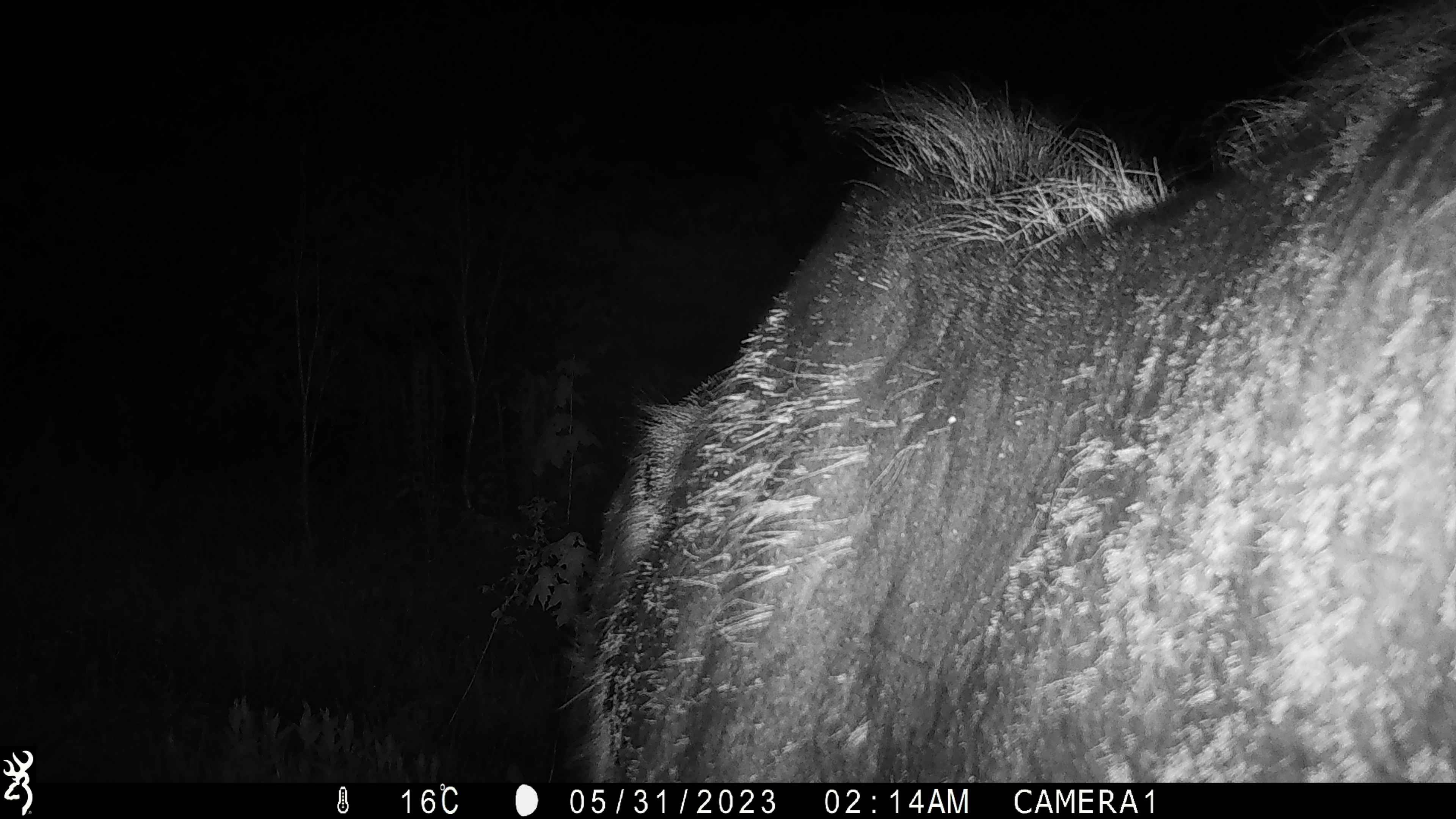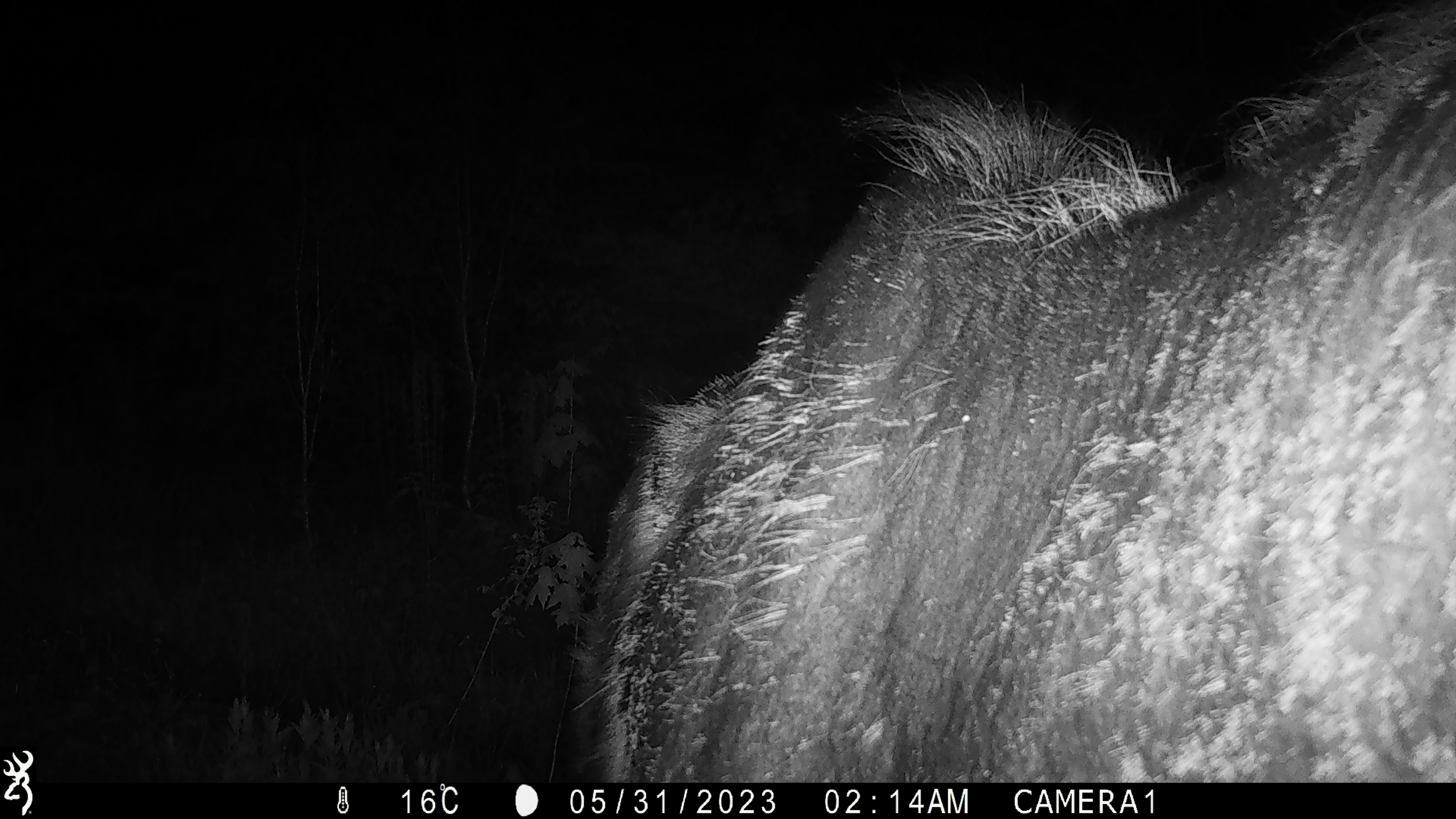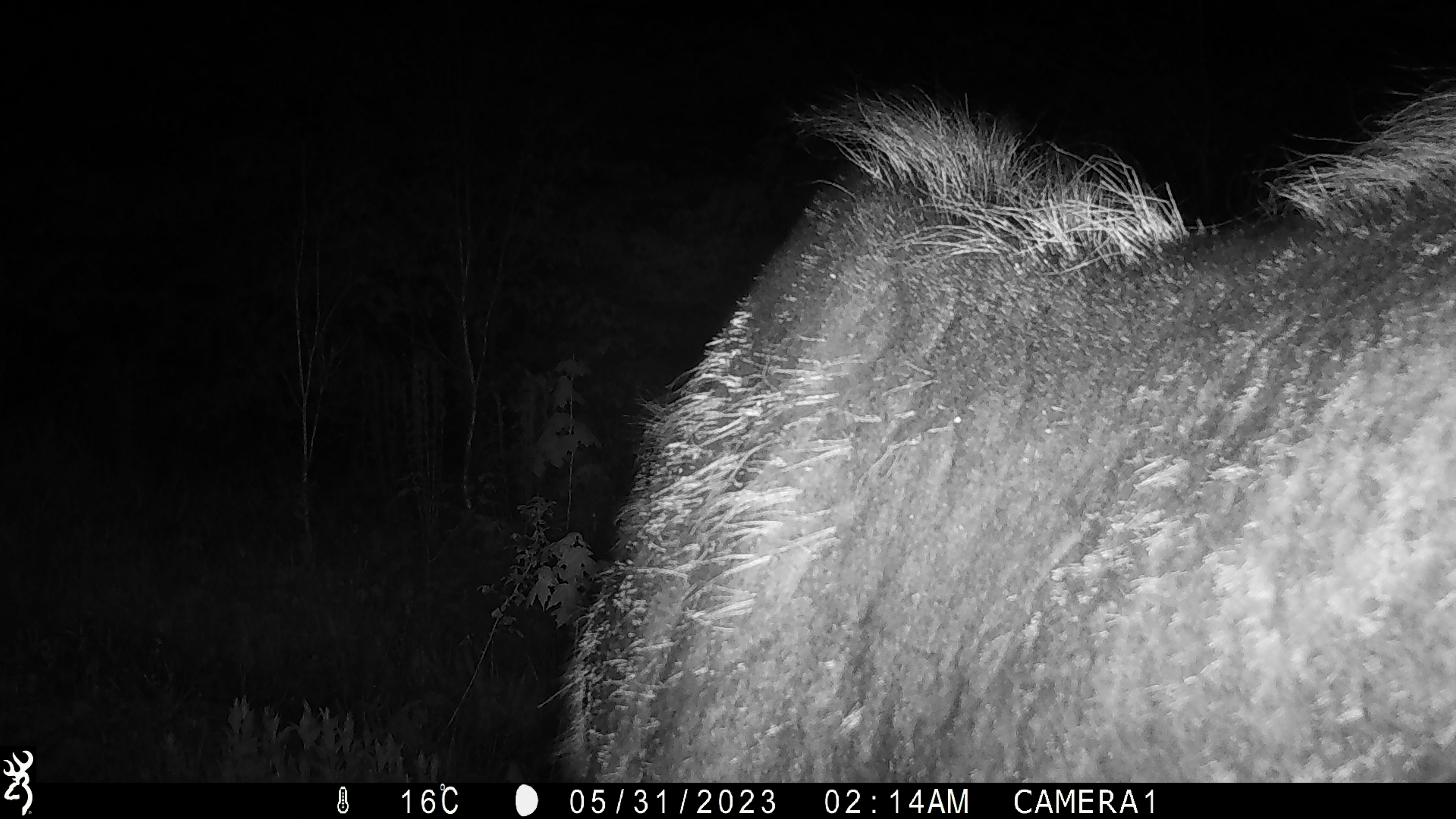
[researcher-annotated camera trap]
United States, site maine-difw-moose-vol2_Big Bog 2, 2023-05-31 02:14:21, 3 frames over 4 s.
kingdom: Animalia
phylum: Chordata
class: Mammalia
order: Artiodactyla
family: Cervidae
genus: Alces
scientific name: Alces alces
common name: moose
Moose (Alces alces).